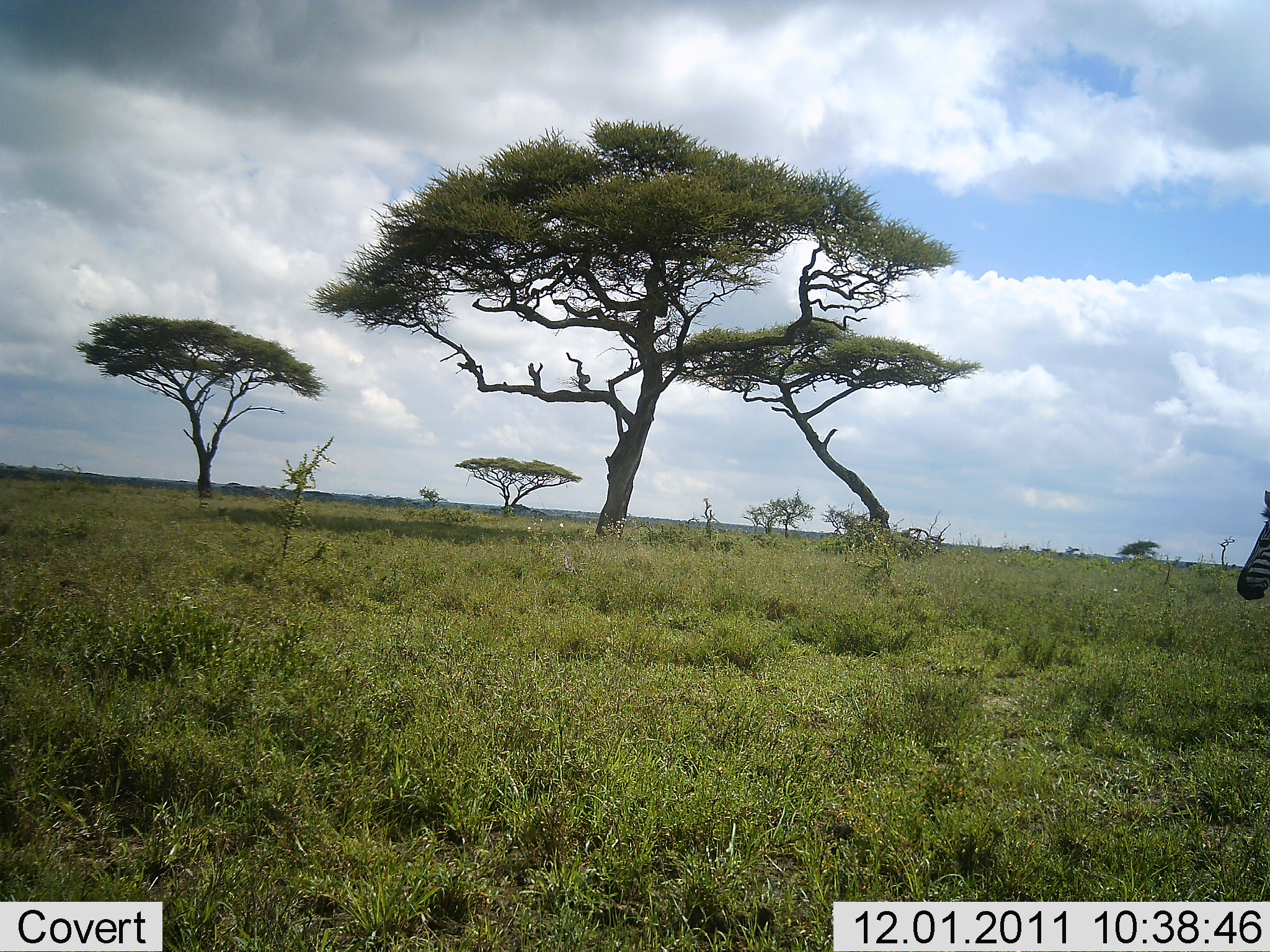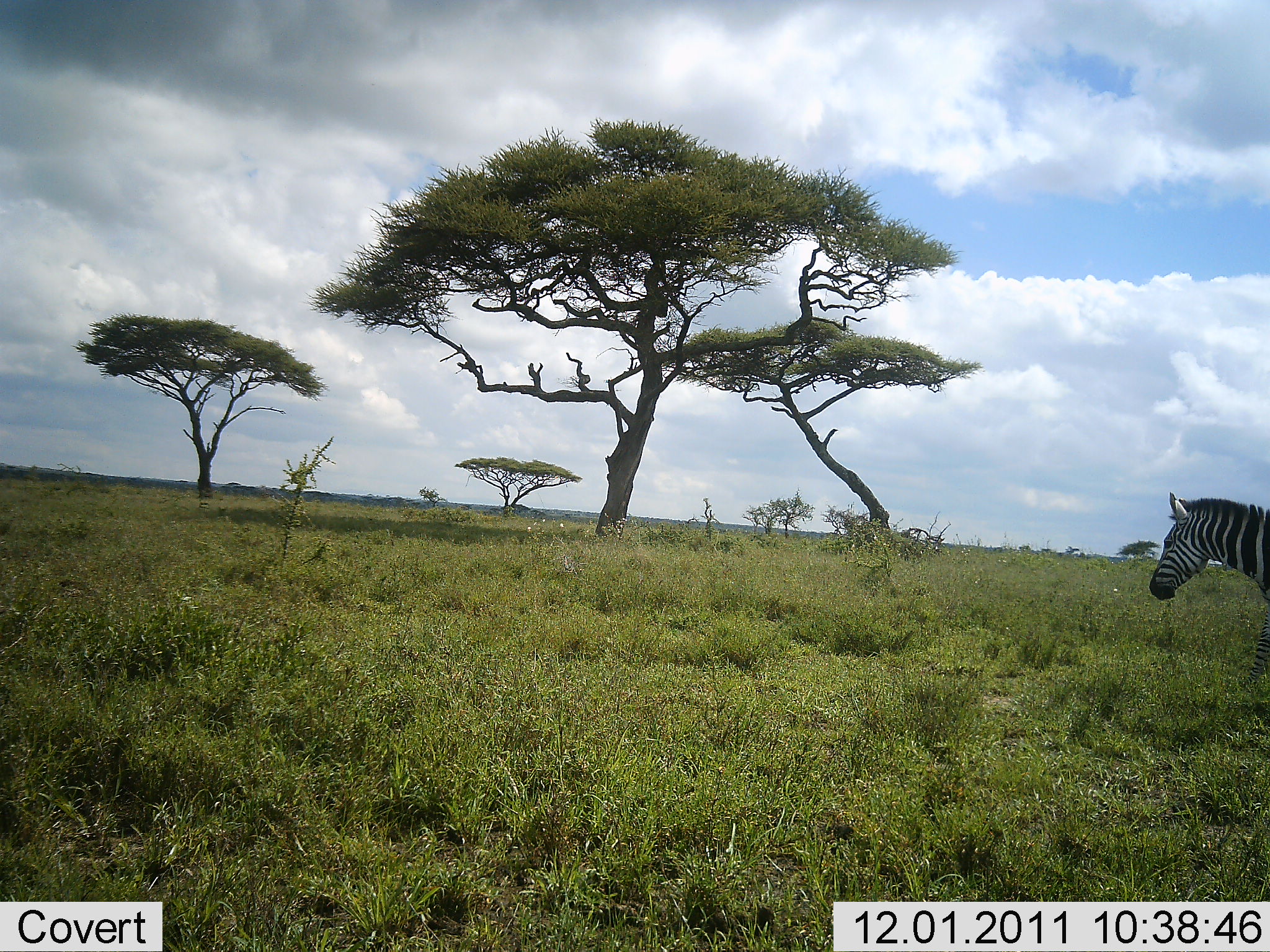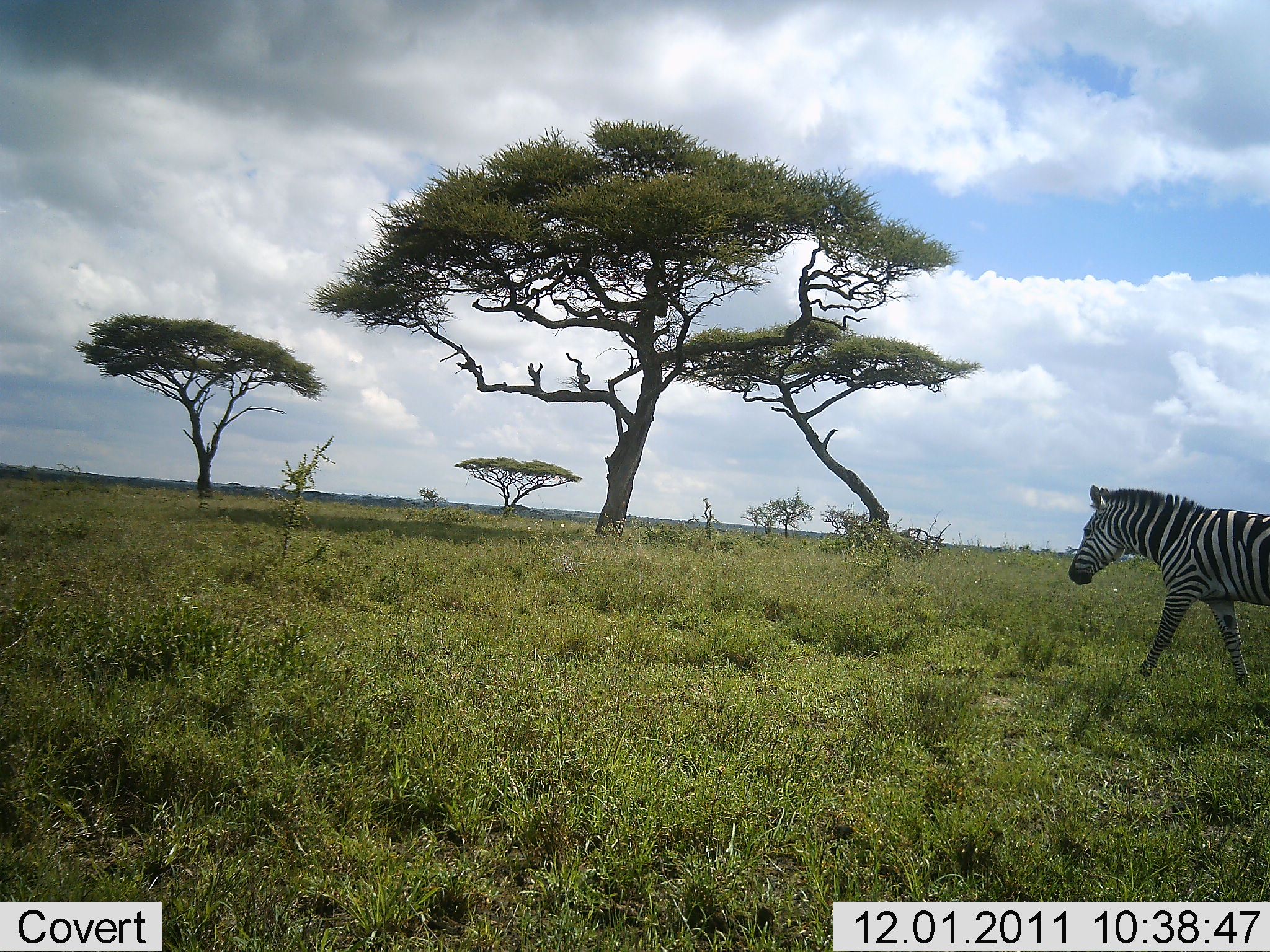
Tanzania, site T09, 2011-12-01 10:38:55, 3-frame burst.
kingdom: Animalia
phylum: Chordata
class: Mammalia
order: Perissodactyla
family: Equidae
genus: Equus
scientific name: Equus quagga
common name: plains zebra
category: zebra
Zebra (plains zebra) (Equus quagga), count 1. Behavior (volunteer vote fractions): standing 0%, resting 0%, moving 100%, interacting 0%. Young present (vote fraction): 0%. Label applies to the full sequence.